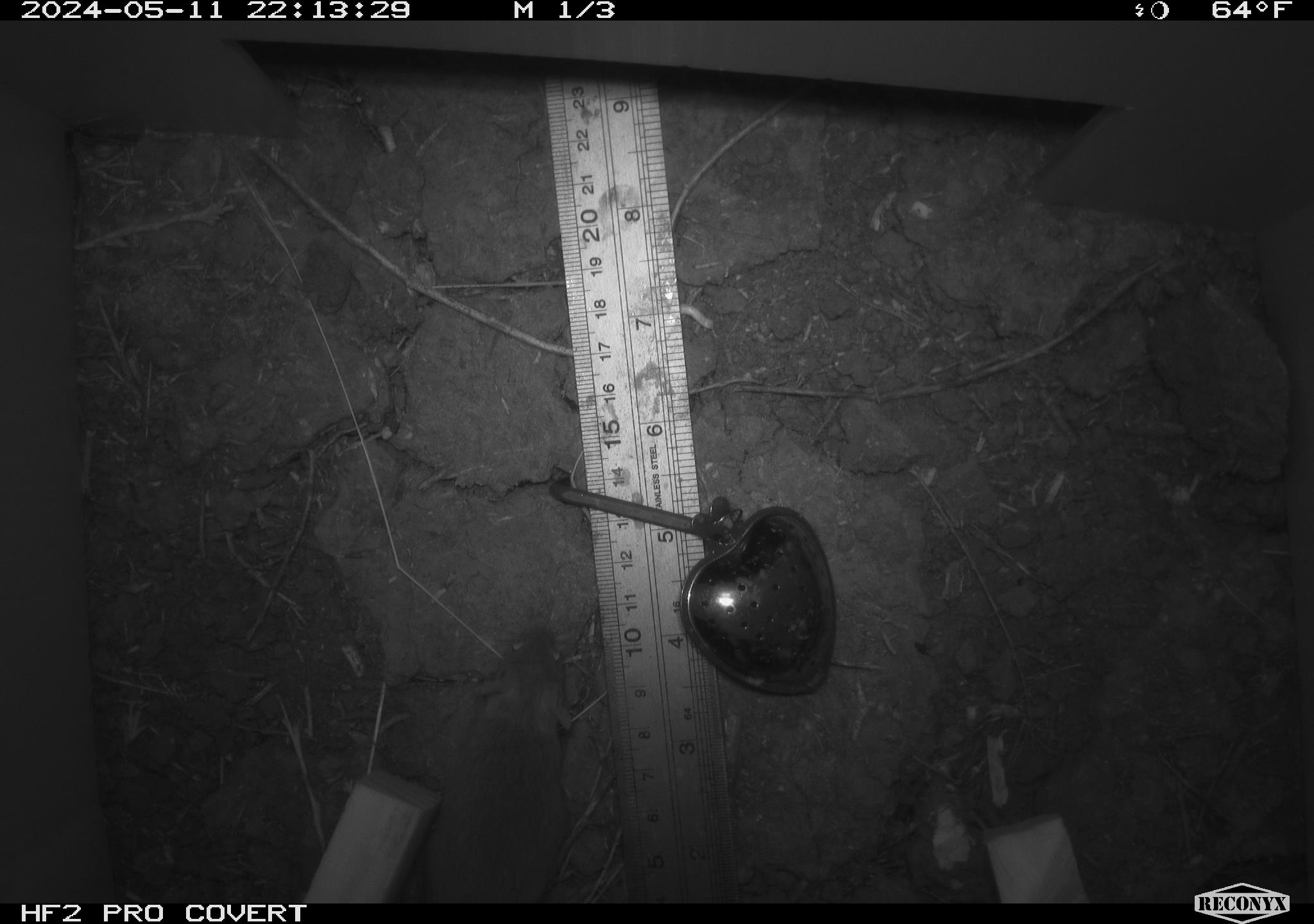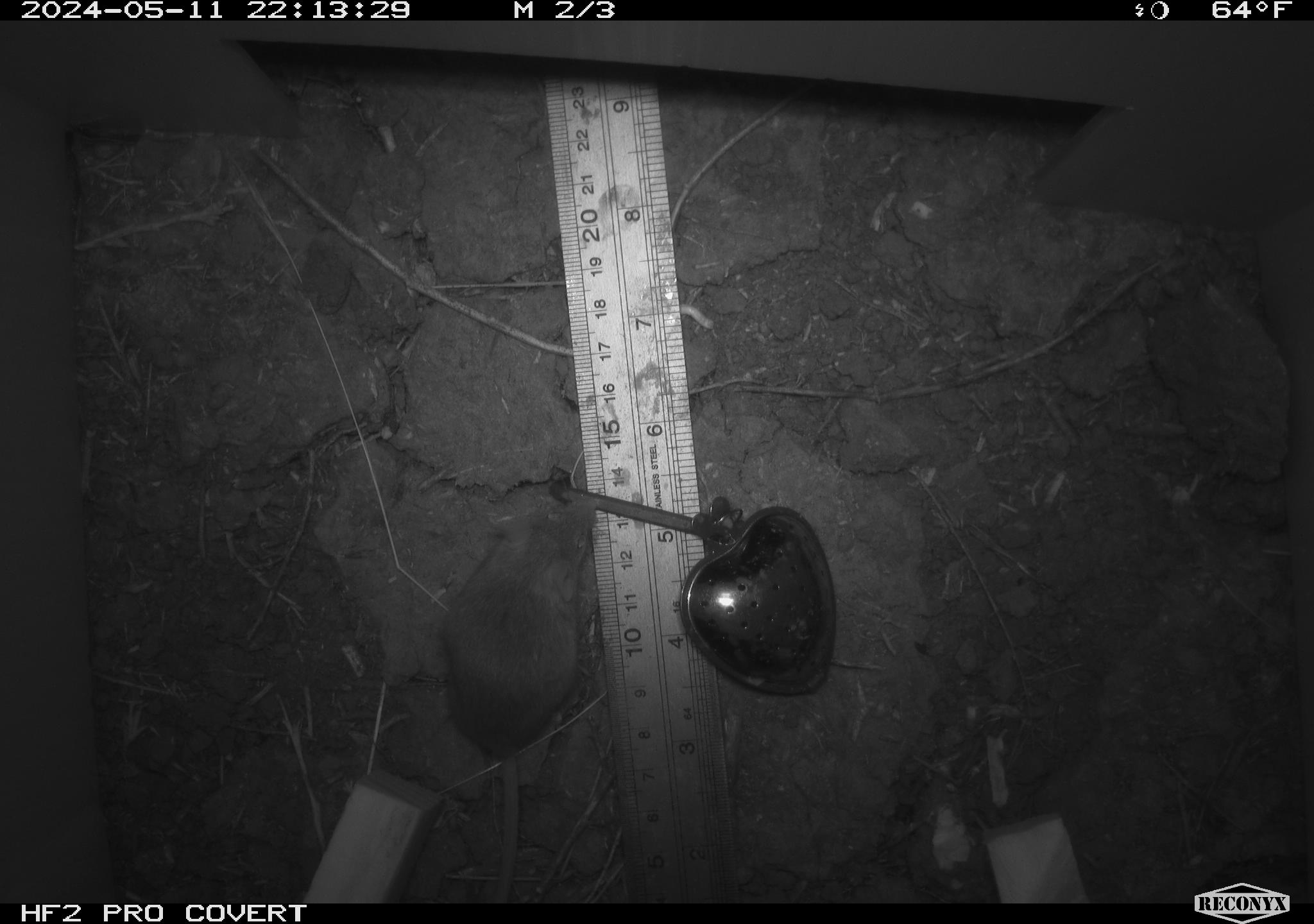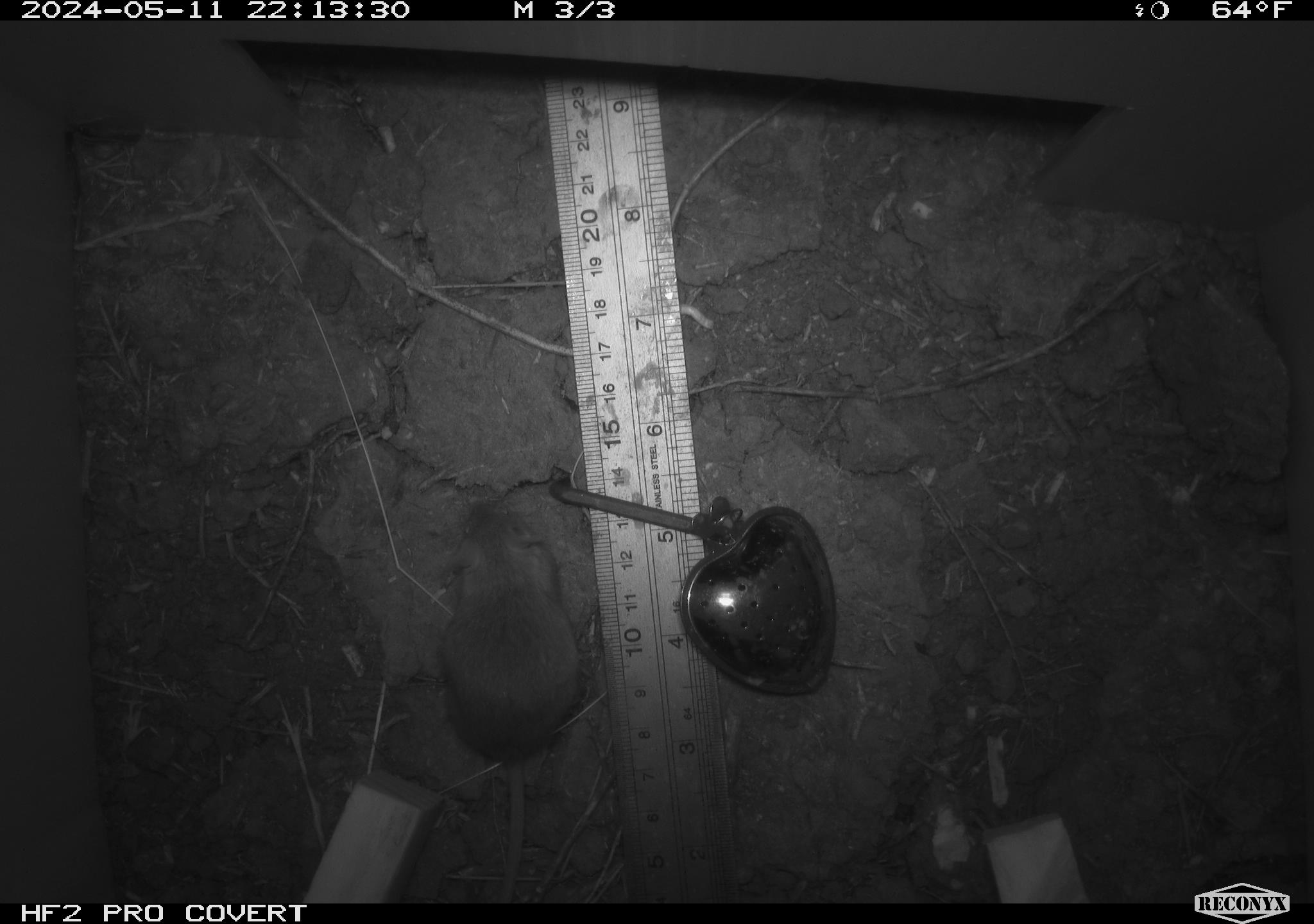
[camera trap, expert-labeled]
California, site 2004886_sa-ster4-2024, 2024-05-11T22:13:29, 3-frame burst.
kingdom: Animalia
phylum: Chordata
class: Mammalia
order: Rodentia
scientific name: Rodentia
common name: mouse species